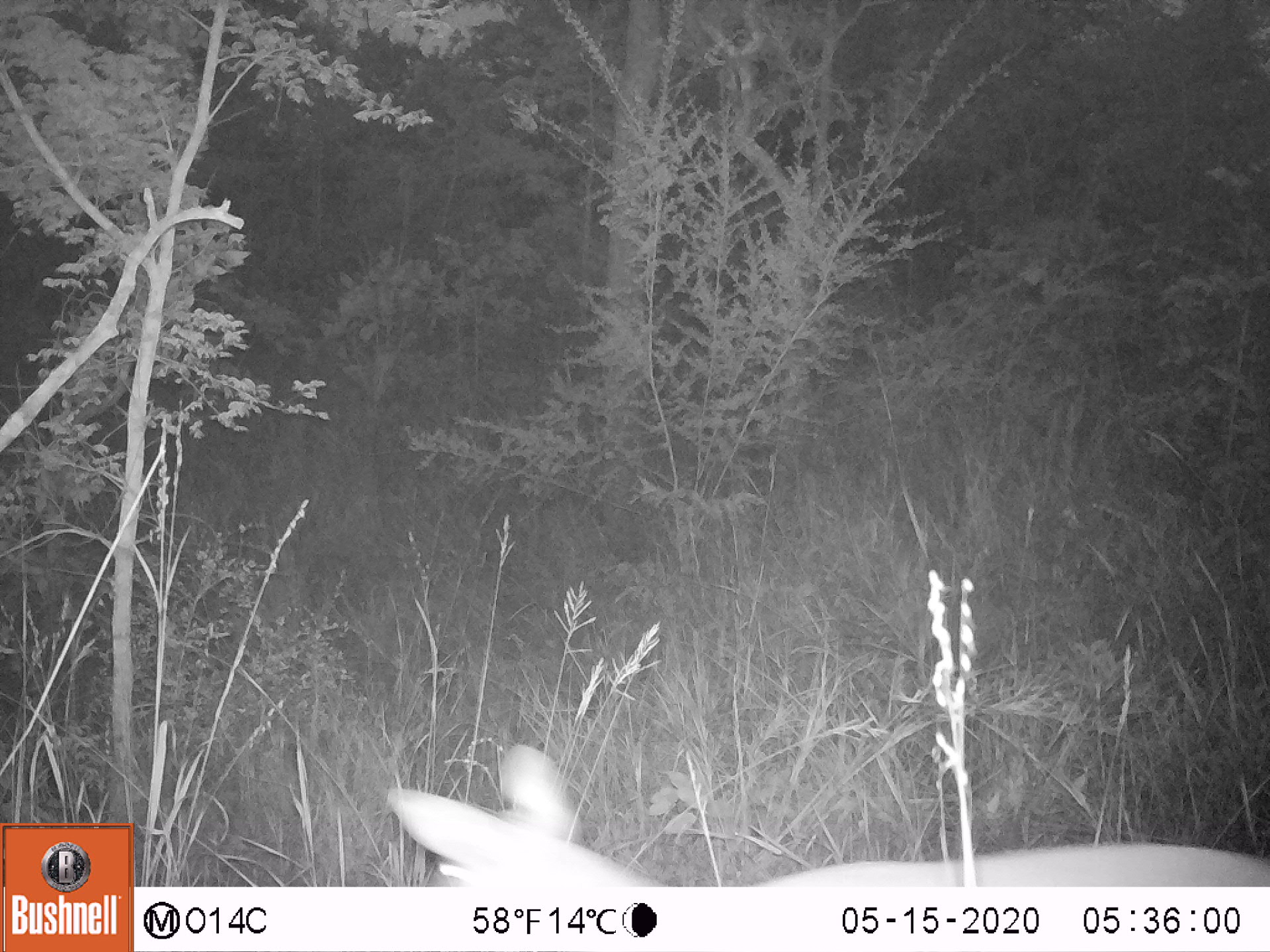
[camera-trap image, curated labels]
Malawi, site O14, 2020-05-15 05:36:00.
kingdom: Animalia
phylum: Chordata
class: Mammalia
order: Artiodactyla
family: Bovidae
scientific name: Antilopinae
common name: small antelope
Small antelope (Antilopinae), count 1.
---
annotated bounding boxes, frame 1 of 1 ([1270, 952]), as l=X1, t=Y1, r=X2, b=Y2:
small antelope: l=371, t=729, r=1269, b=885